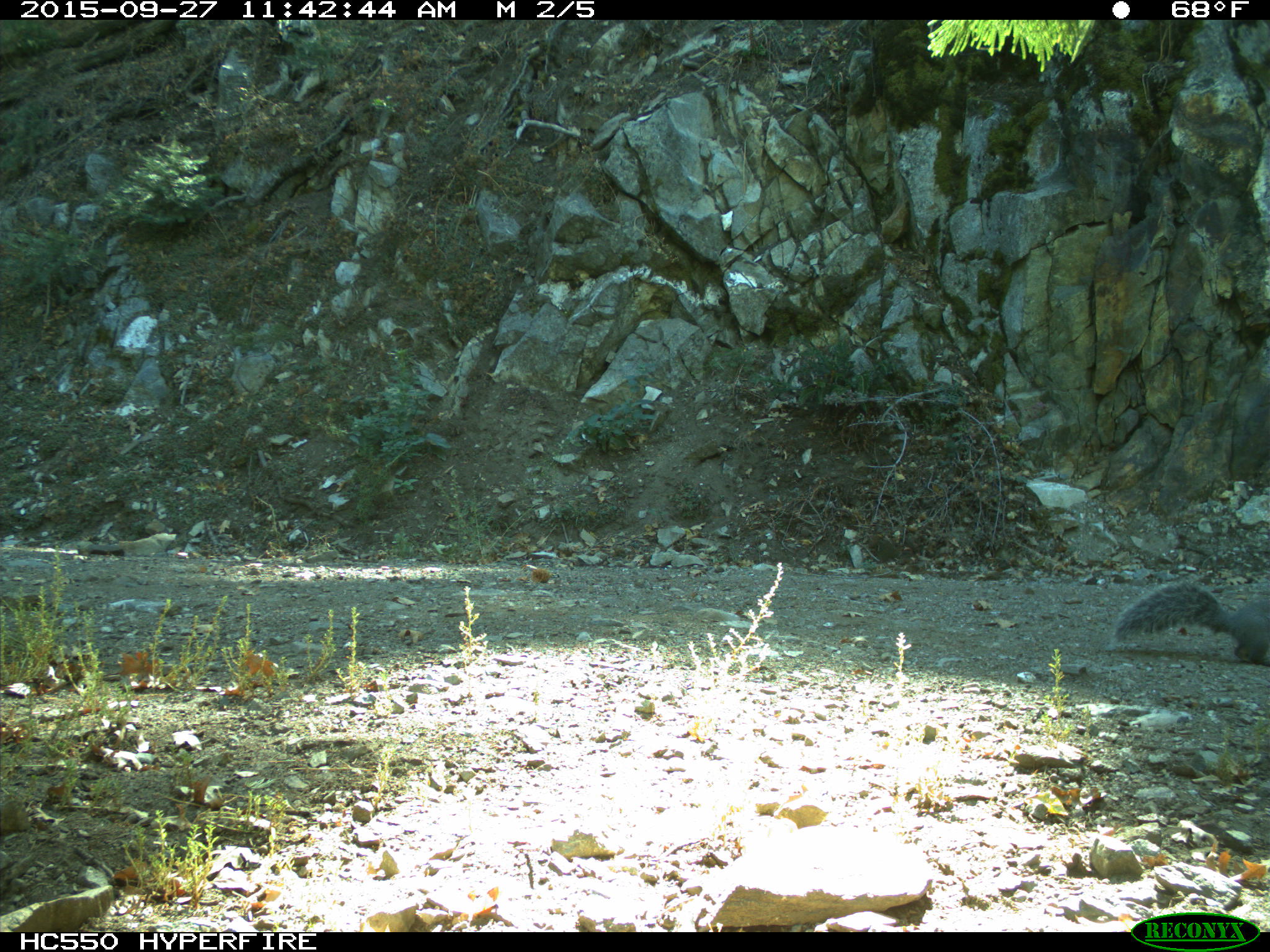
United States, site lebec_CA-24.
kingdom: Animalia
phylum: Chordata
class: Mammalia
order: Rodentia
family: Sciuridae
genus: Sciurus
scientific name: Sciurus carolinensis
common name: eastern gray squirrel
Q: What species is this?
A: Sciurus carolinensis (eastern gray squirrel).